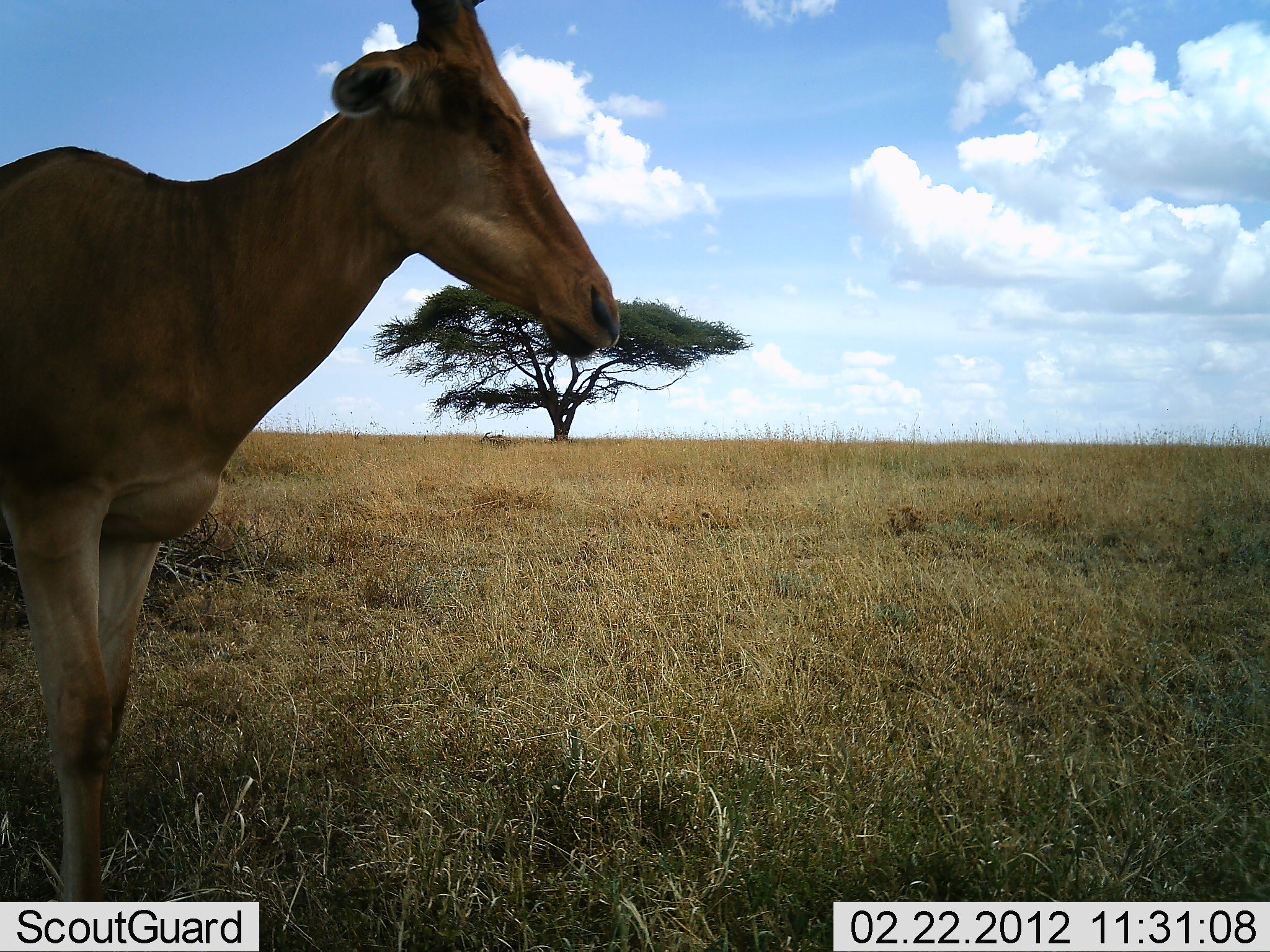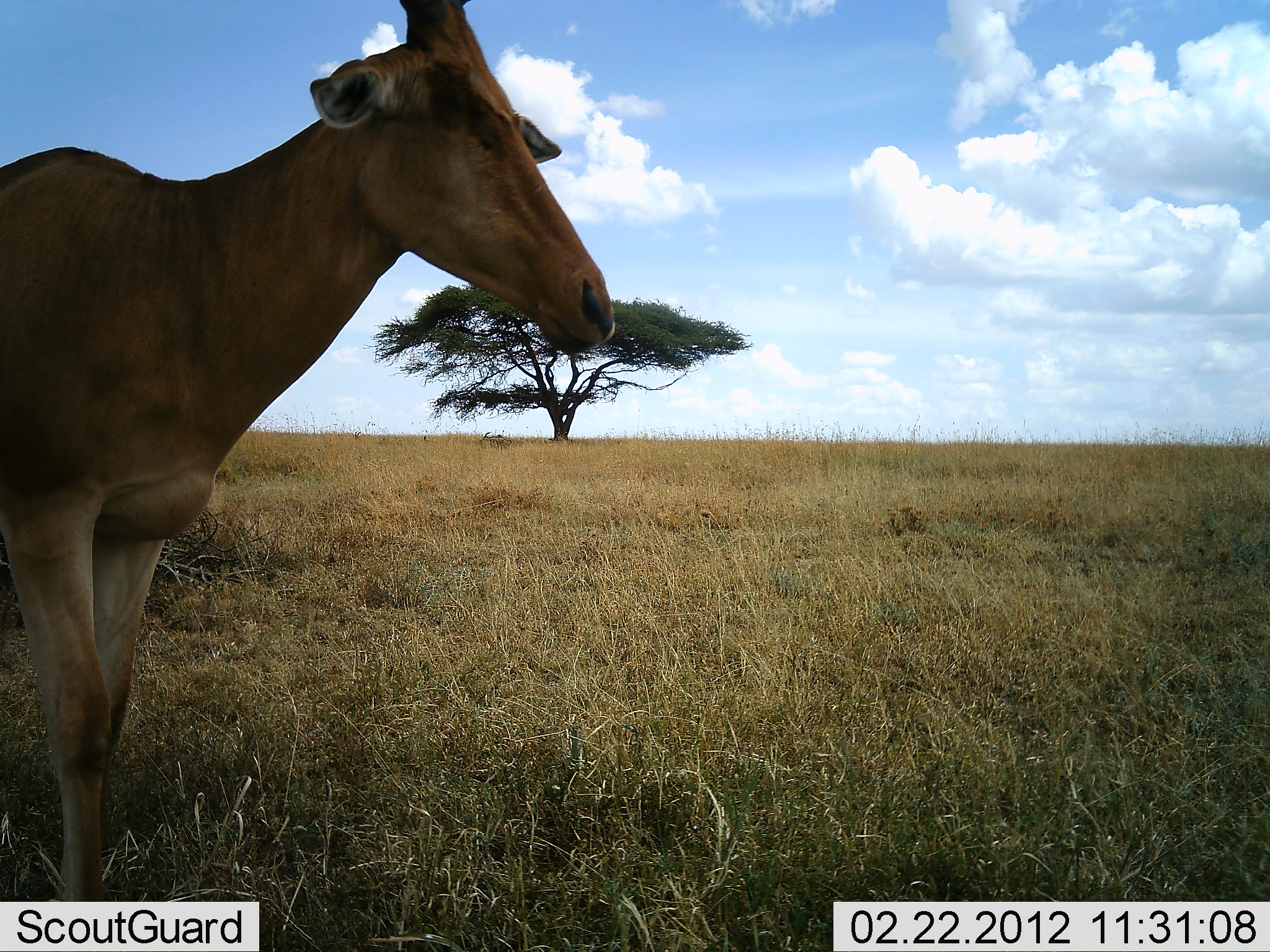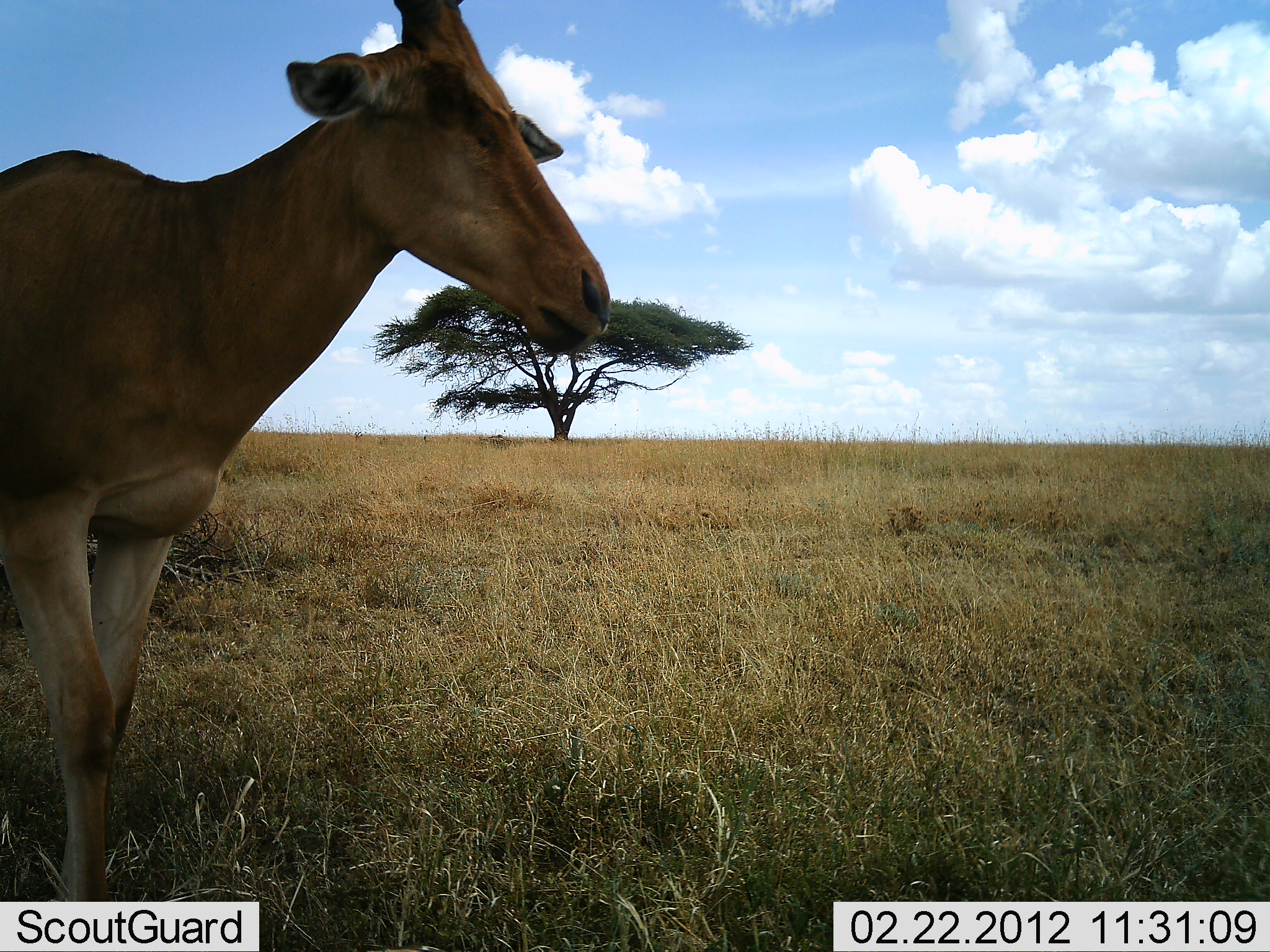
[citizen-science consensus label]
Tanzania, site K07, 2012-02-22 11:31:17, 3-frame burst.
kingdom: Animalia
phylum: Chordata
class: Mammalia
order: Artiodactyla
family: Bovidae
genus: Alcelaphus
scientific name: Alcelaphus buselaphus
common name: hartebeest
Hartebeest (Alcelaphus buselaphus), count 1. Behavior (volunteer vote fractions): standing 86%, resting 5%, moving 0%, interacting 0%. Young present (vote fraction): 0%. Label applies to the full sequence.